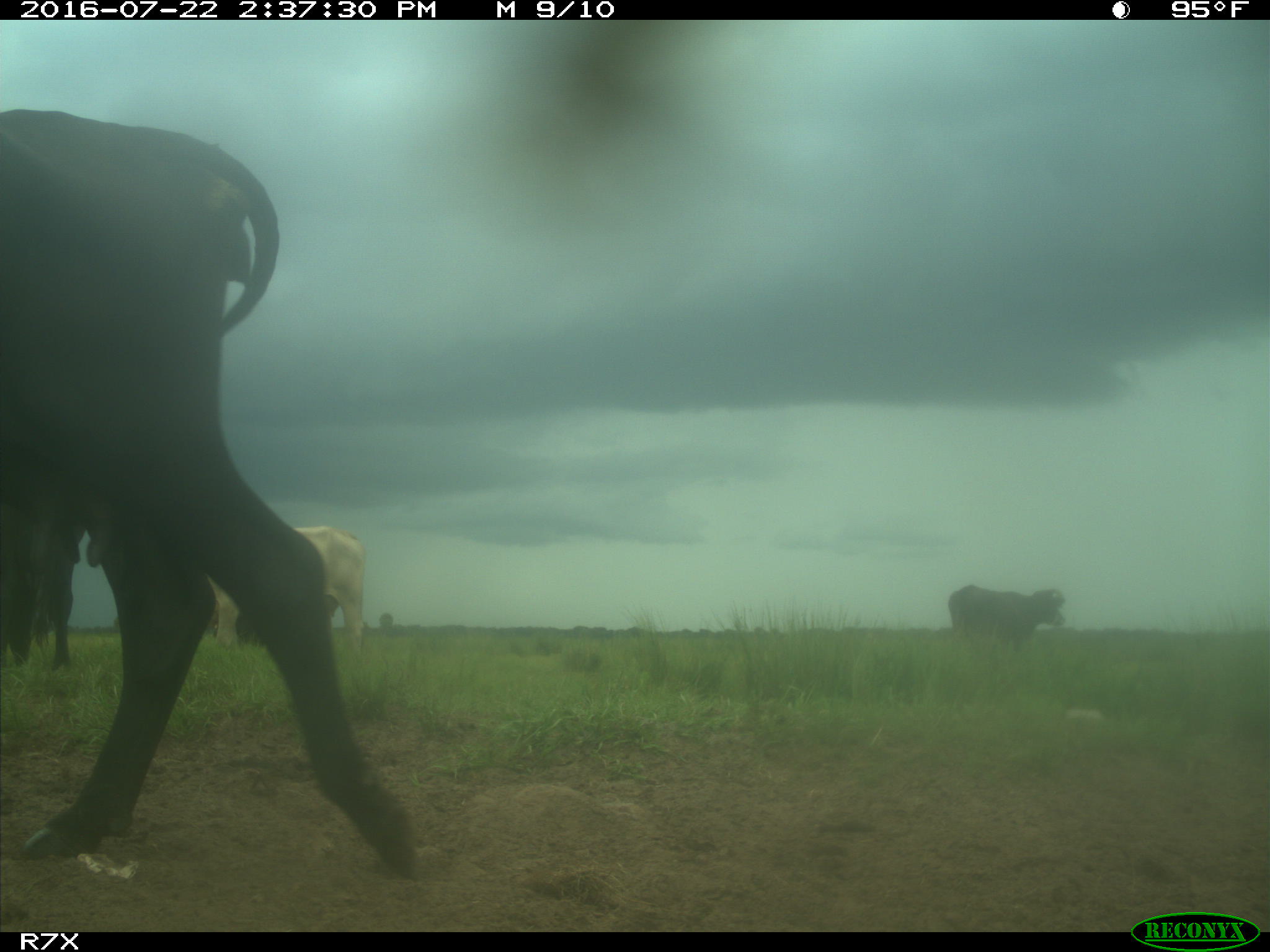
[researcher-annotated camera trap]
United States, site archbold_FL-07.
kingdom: Animalia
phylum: Chordata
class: Mammalia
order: Artiodactyla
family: Bovidae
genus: Bos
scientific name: Bos taurus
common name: domestic cow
Bos taurus (domestic cow).